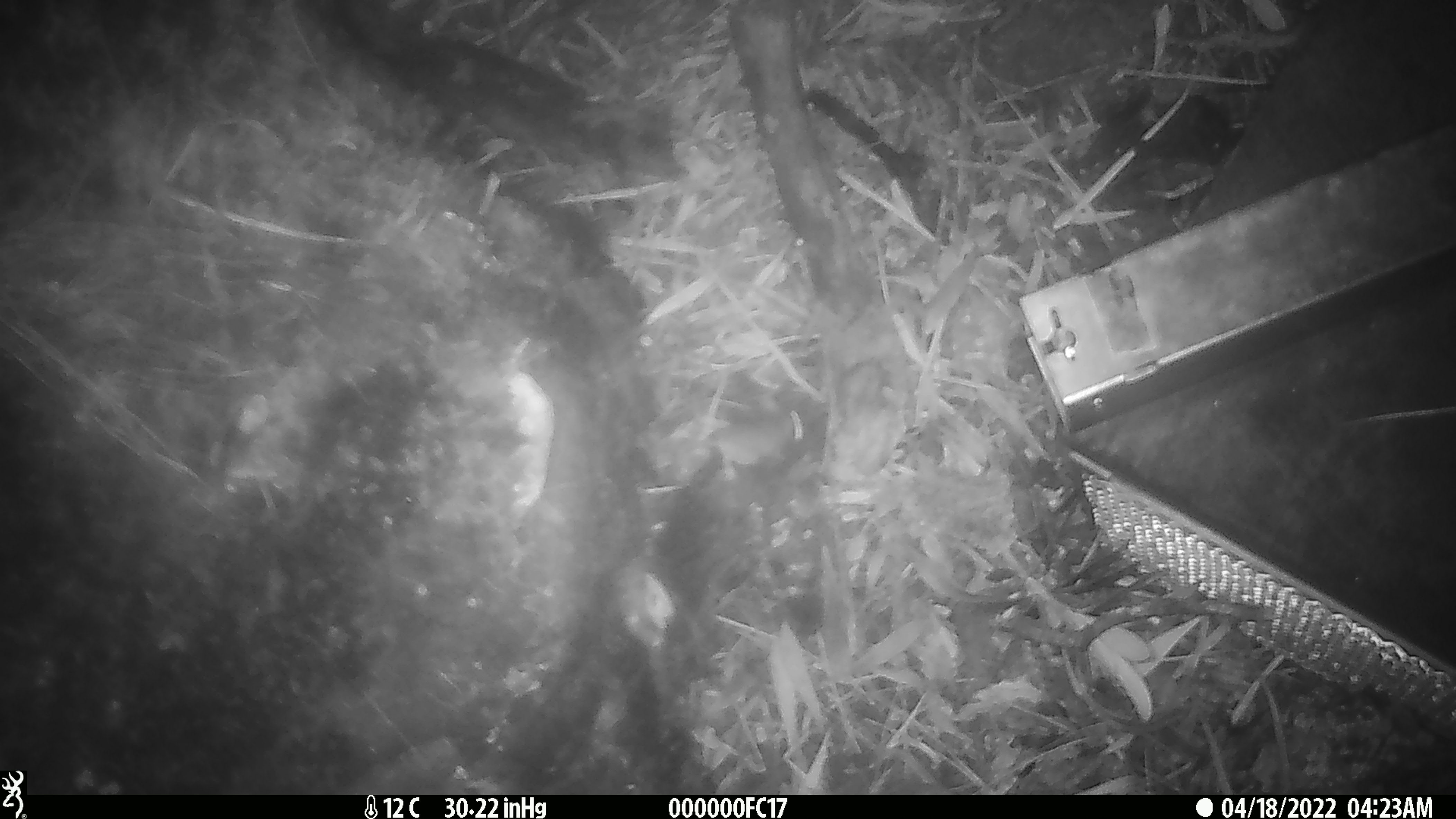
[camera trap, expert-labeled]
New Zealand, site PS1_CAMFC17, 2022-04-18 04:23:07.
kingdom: Animalia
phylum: Chordata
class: Mammalia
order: Rodentia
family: Muridae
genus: Mus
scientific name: Mus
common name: mouse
Mouse (Mus).